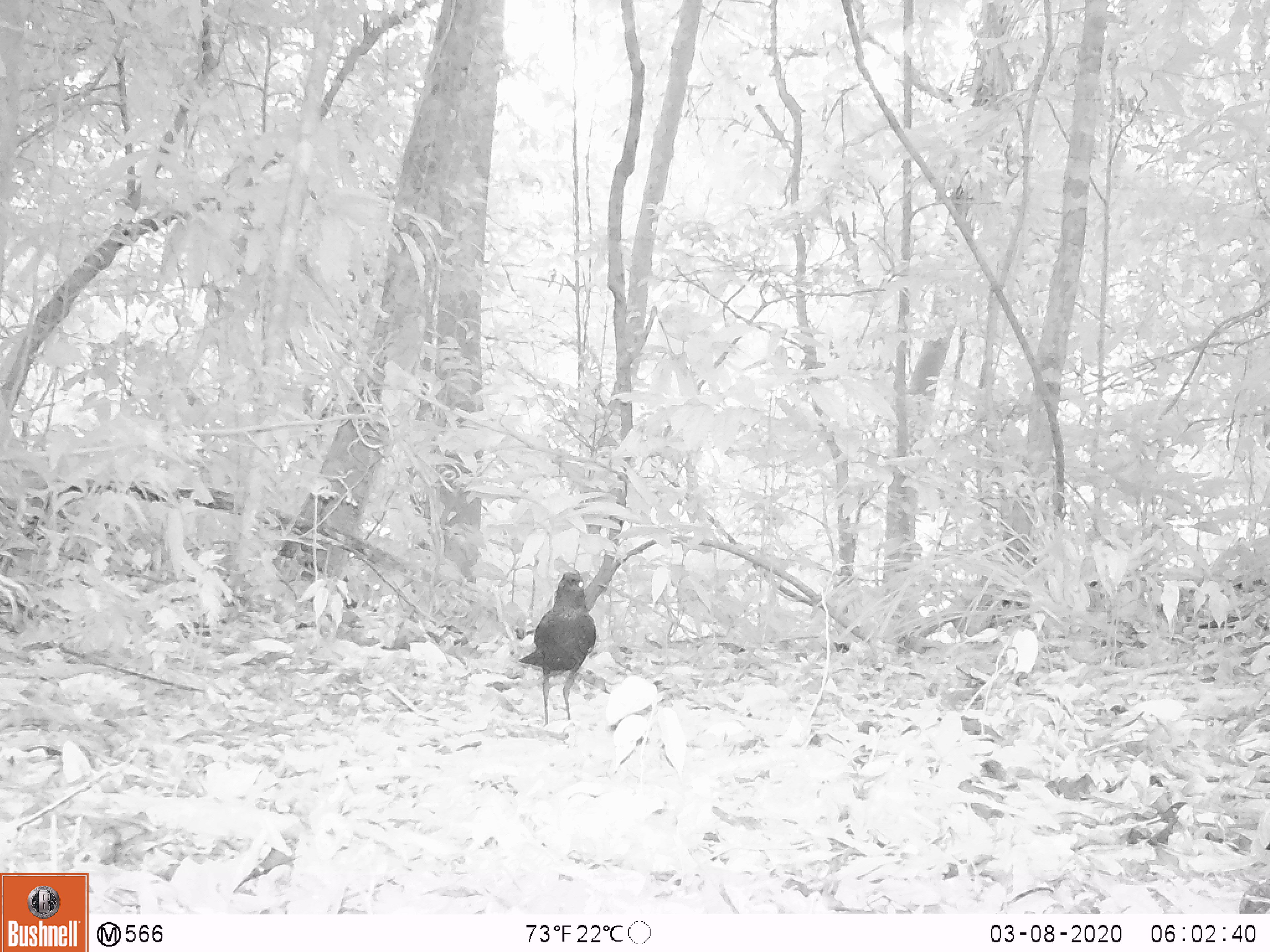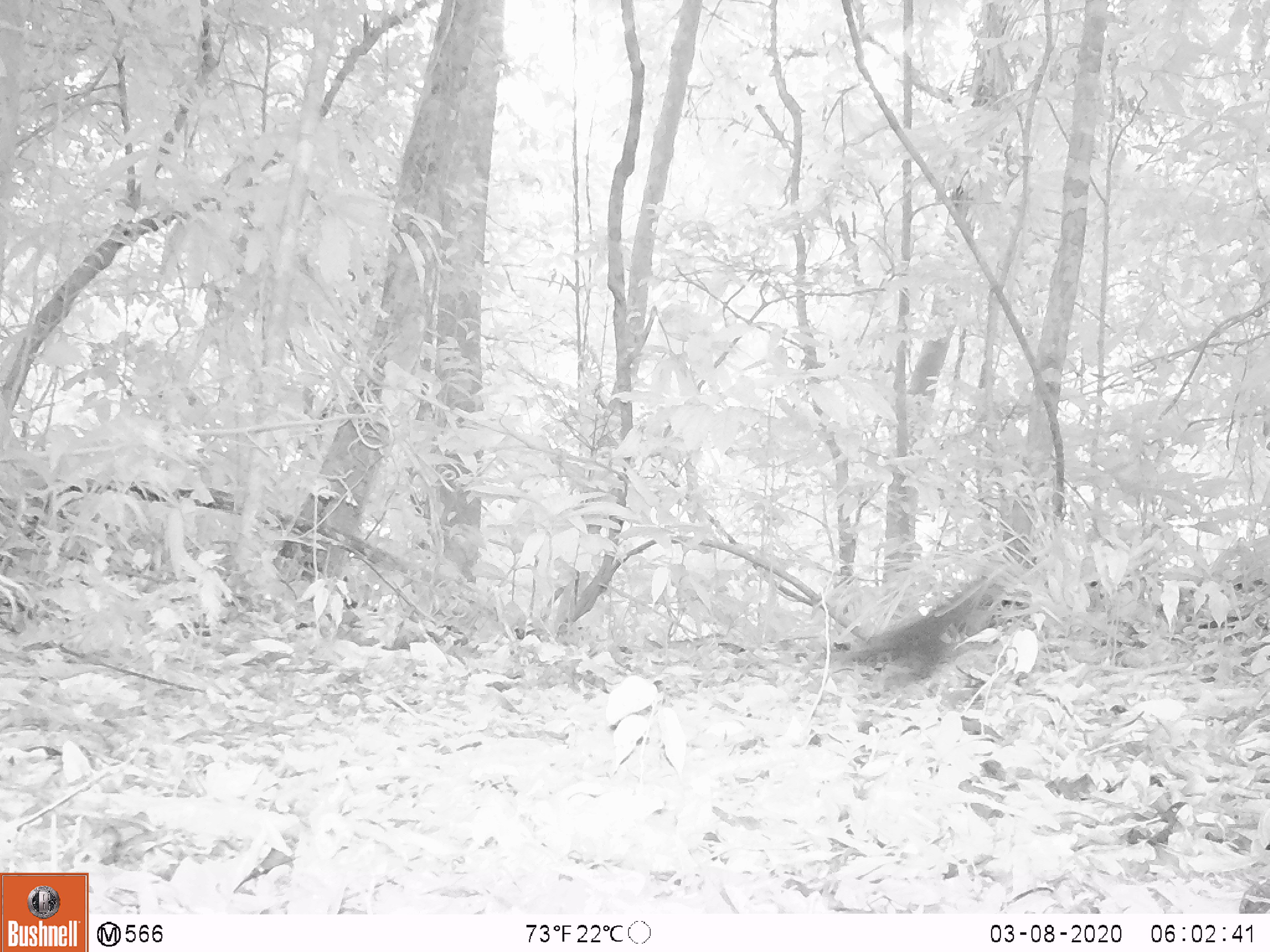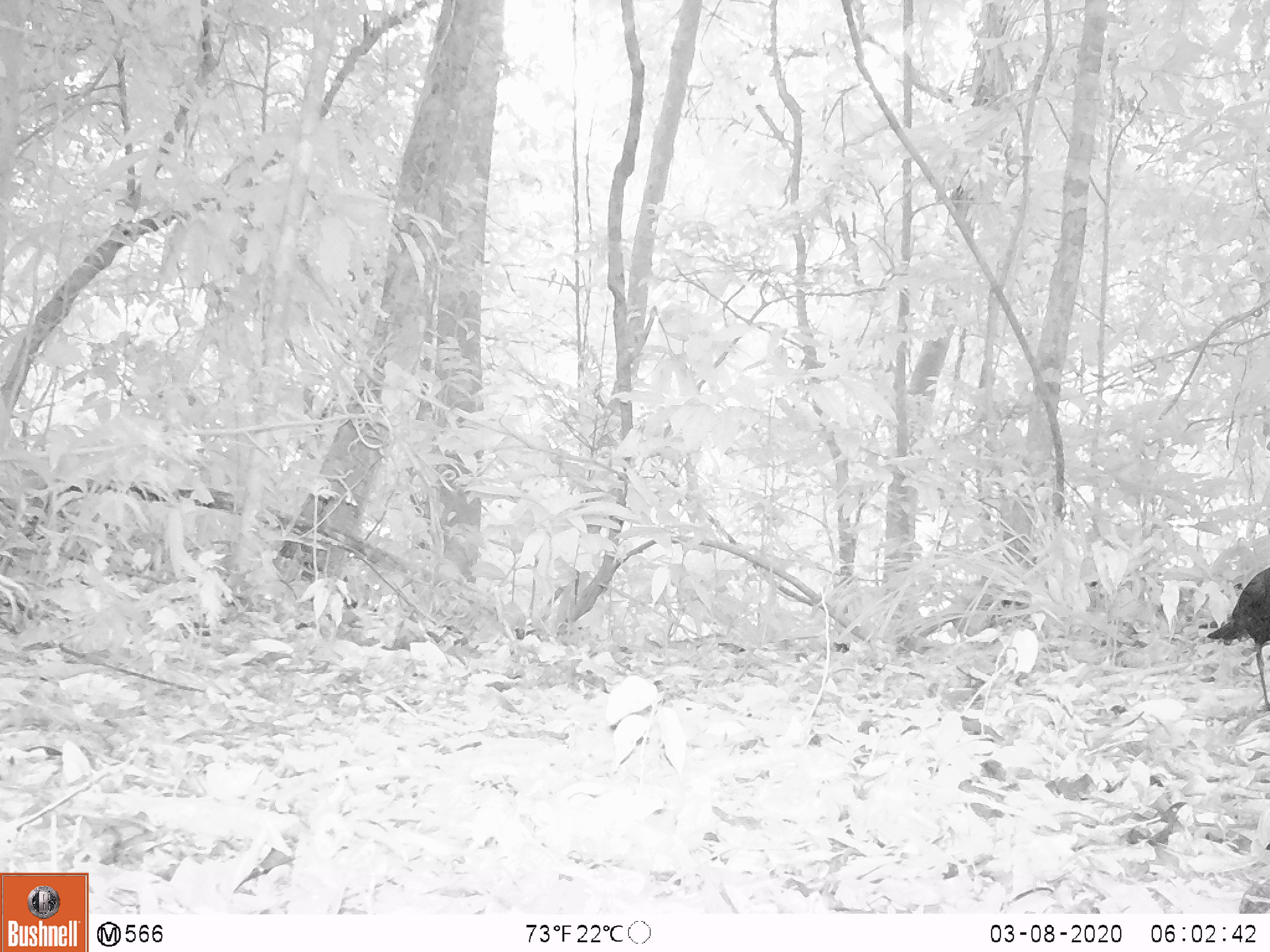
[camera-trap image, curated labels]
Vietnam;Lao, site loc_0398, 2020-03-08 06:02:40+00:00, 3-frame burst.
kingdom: Animalia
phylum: Chordata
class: Aves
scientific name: Aves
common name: bird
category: unidentified bird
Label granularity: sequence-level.